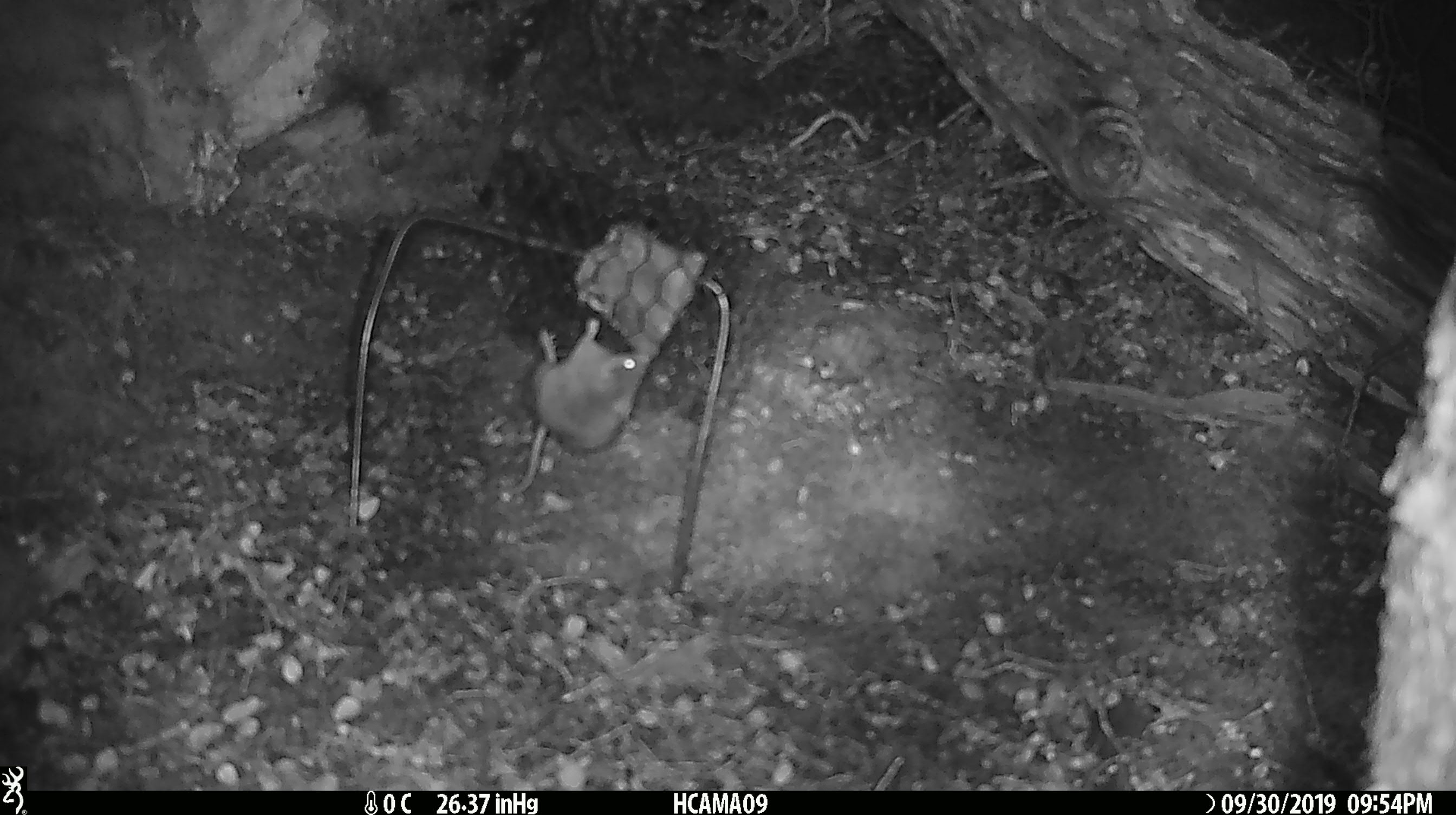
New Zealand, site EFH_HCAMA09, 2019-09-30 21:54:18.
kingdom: Animalia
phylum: Chordata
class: Mammalia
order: Rodentia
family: Muridae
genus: Mus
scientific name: Mus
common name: mouse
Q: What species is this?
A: Mouse (Mus).